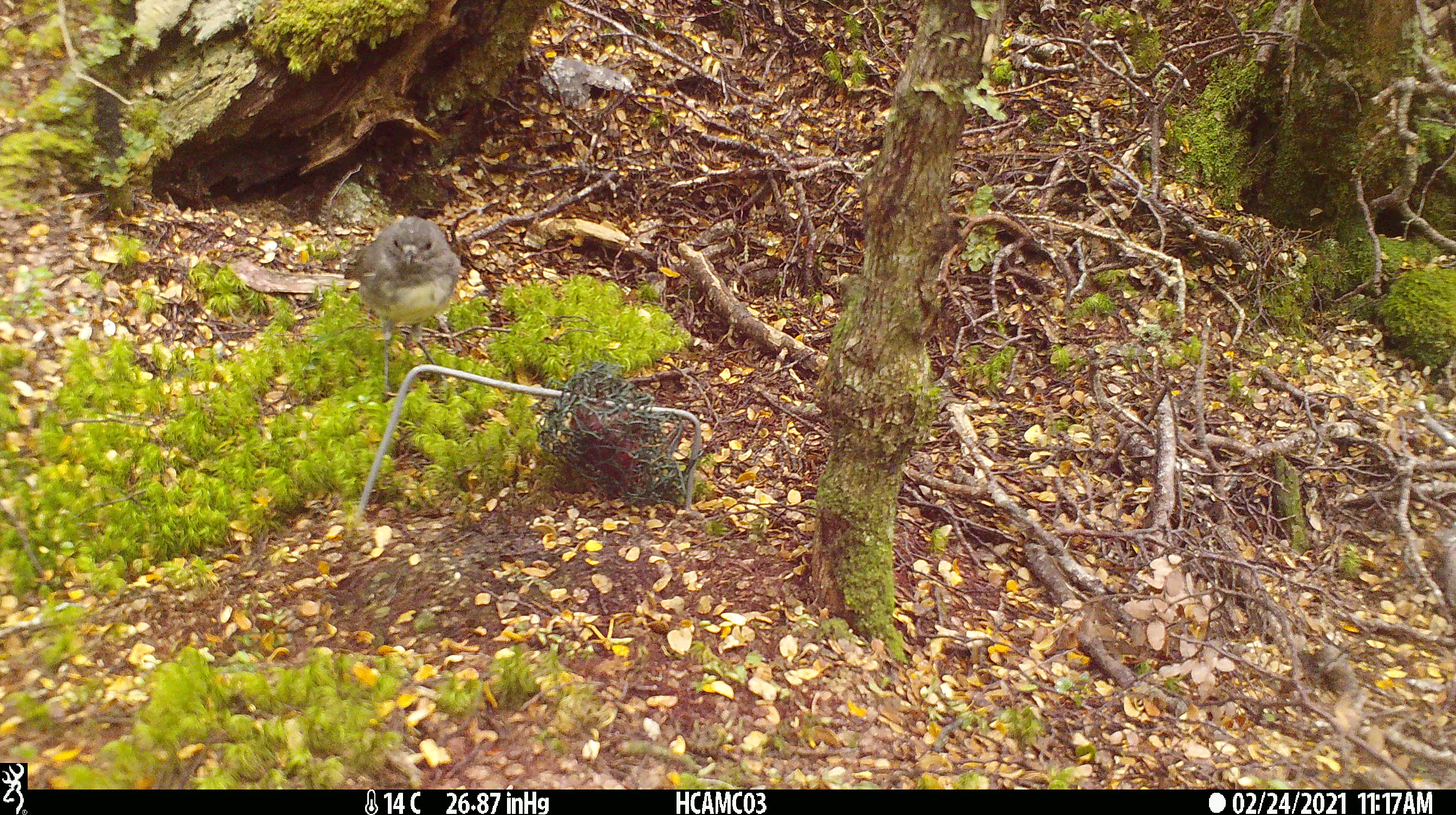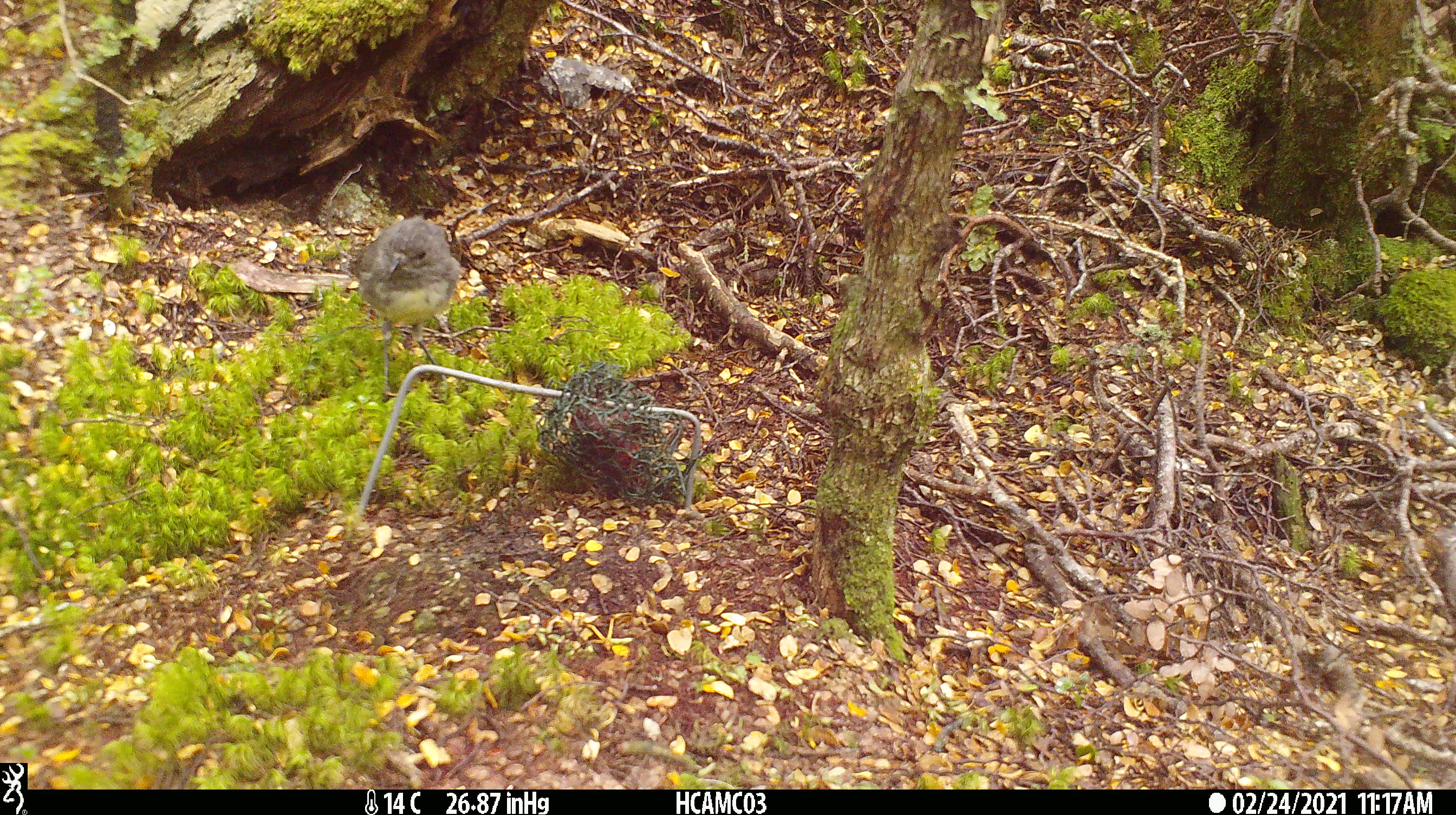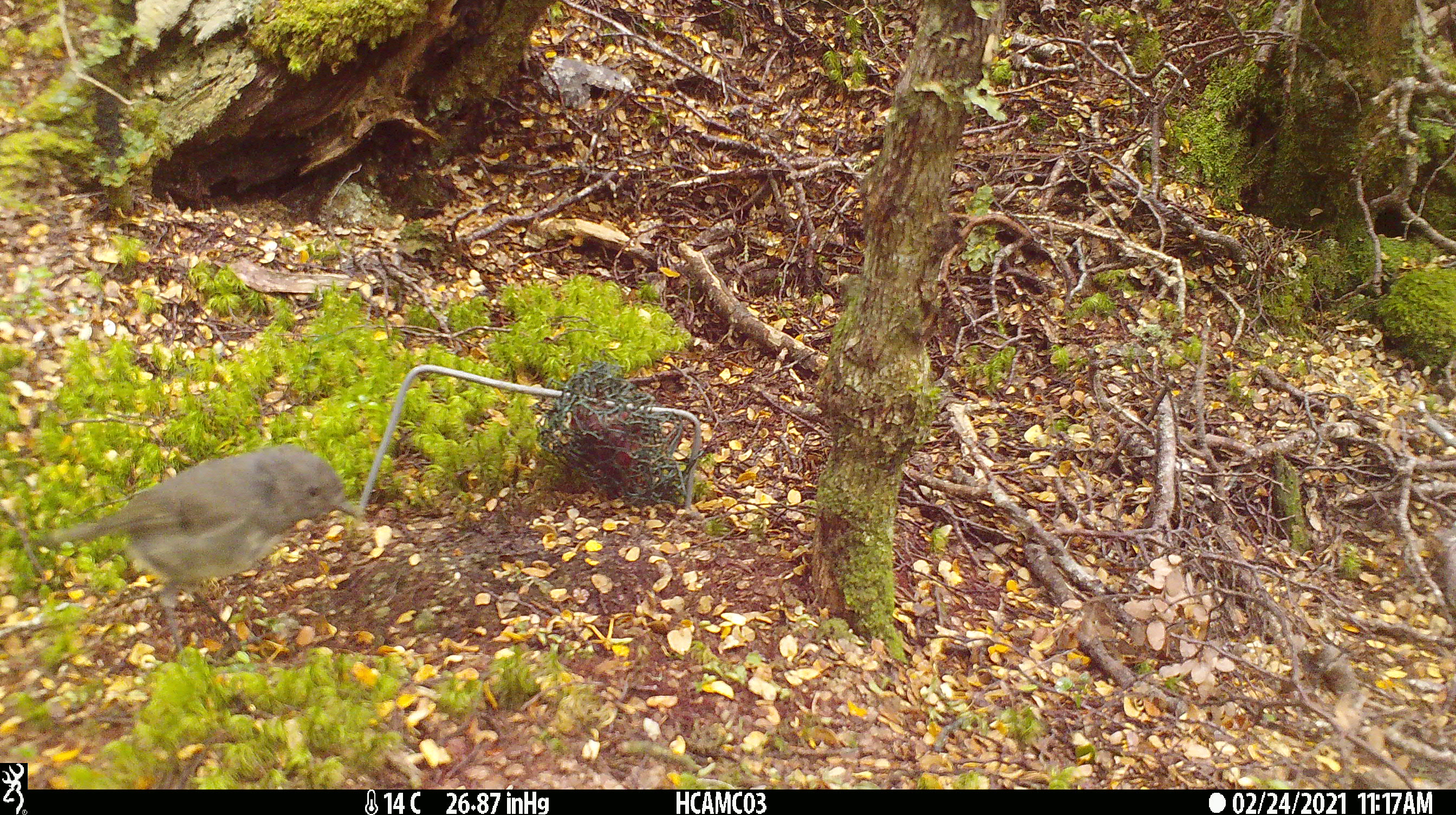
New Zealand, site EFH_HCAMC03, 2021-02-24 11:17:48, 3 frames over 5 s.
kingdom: Animalia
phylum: Chordata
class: Aves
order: Passeriformes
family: Petroicidae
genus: Petroica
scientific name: Petroica australis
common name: new zealand robin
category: robin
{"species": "robin (new zealand robin) (Petroica australis)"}